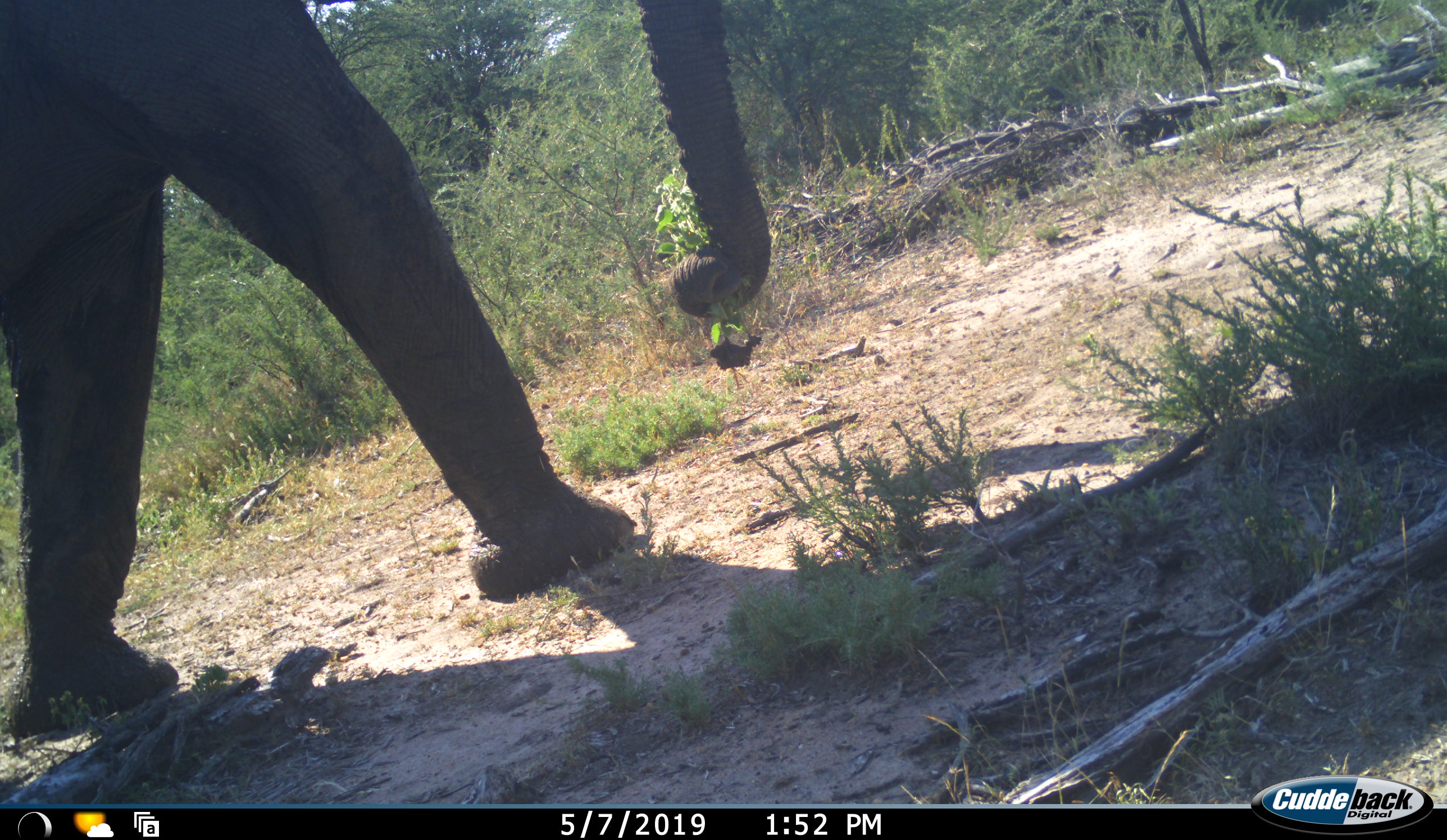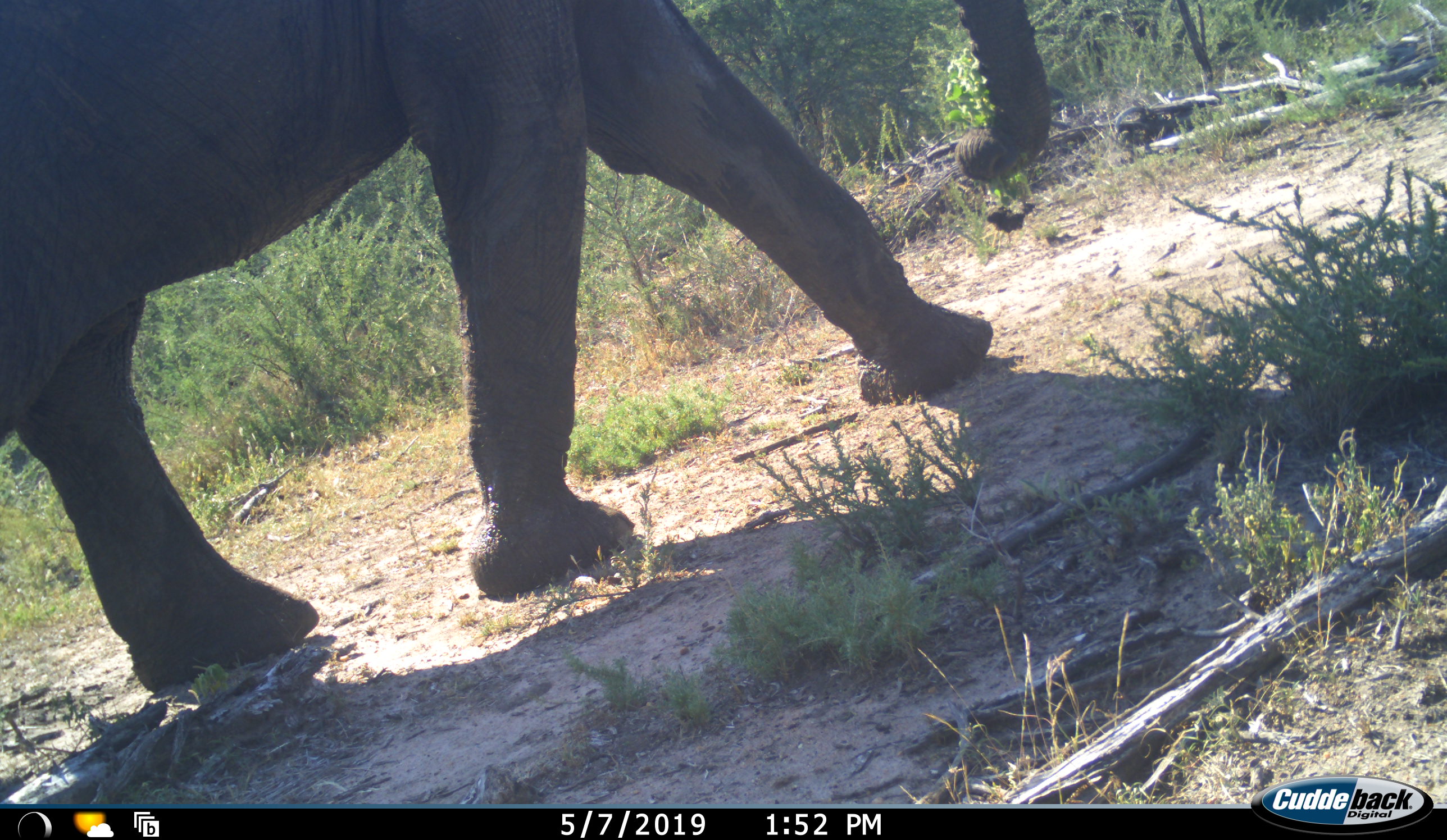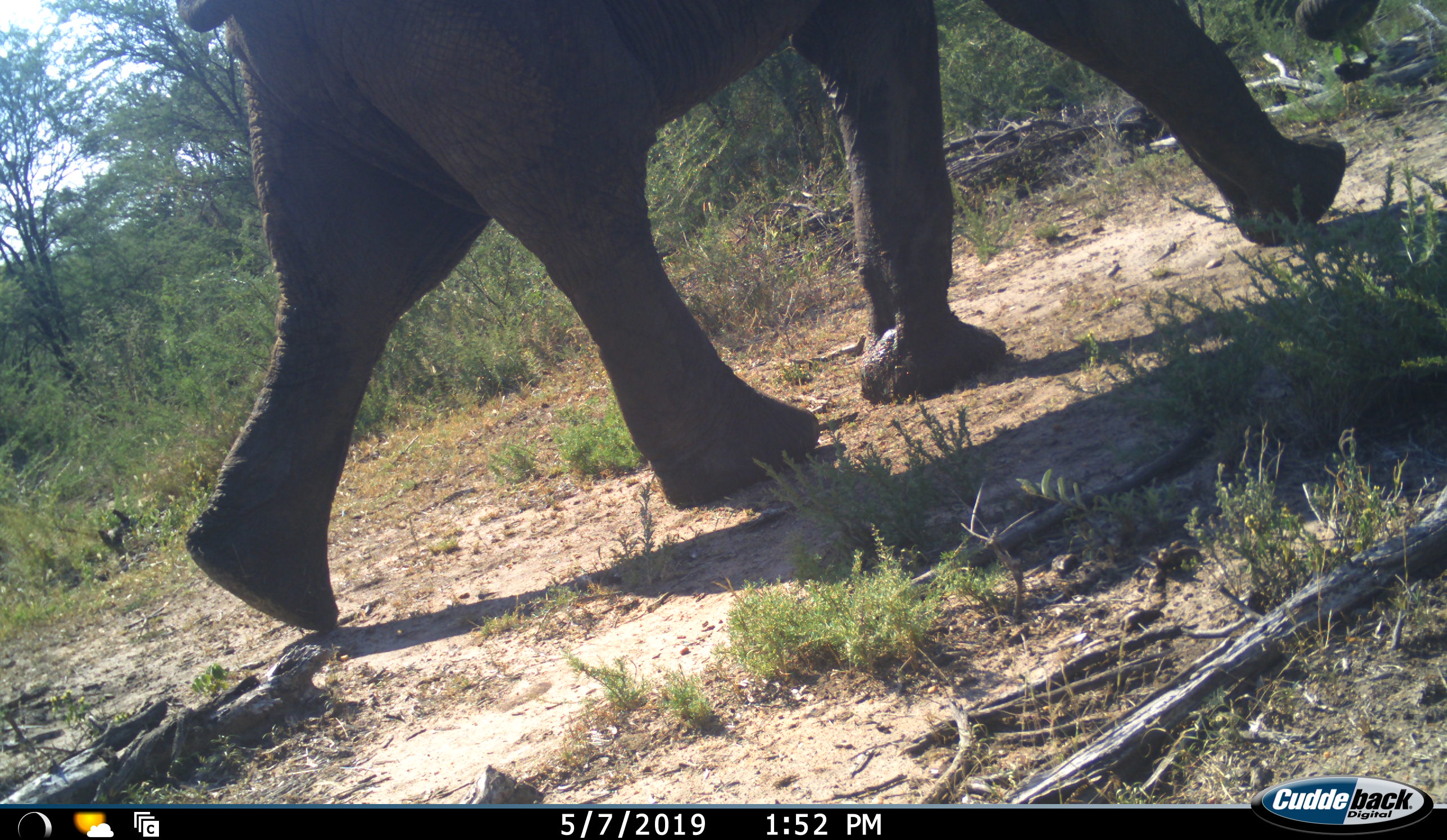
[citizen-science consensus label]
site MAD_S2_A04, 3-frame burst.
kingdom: Animalia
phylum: Chordata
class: Mammalia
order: Proboscidea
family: Elephantidae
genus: Loxodonta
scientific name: Loxodonta africana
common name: african bush elephant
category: elephant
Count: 1.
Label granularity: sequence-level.